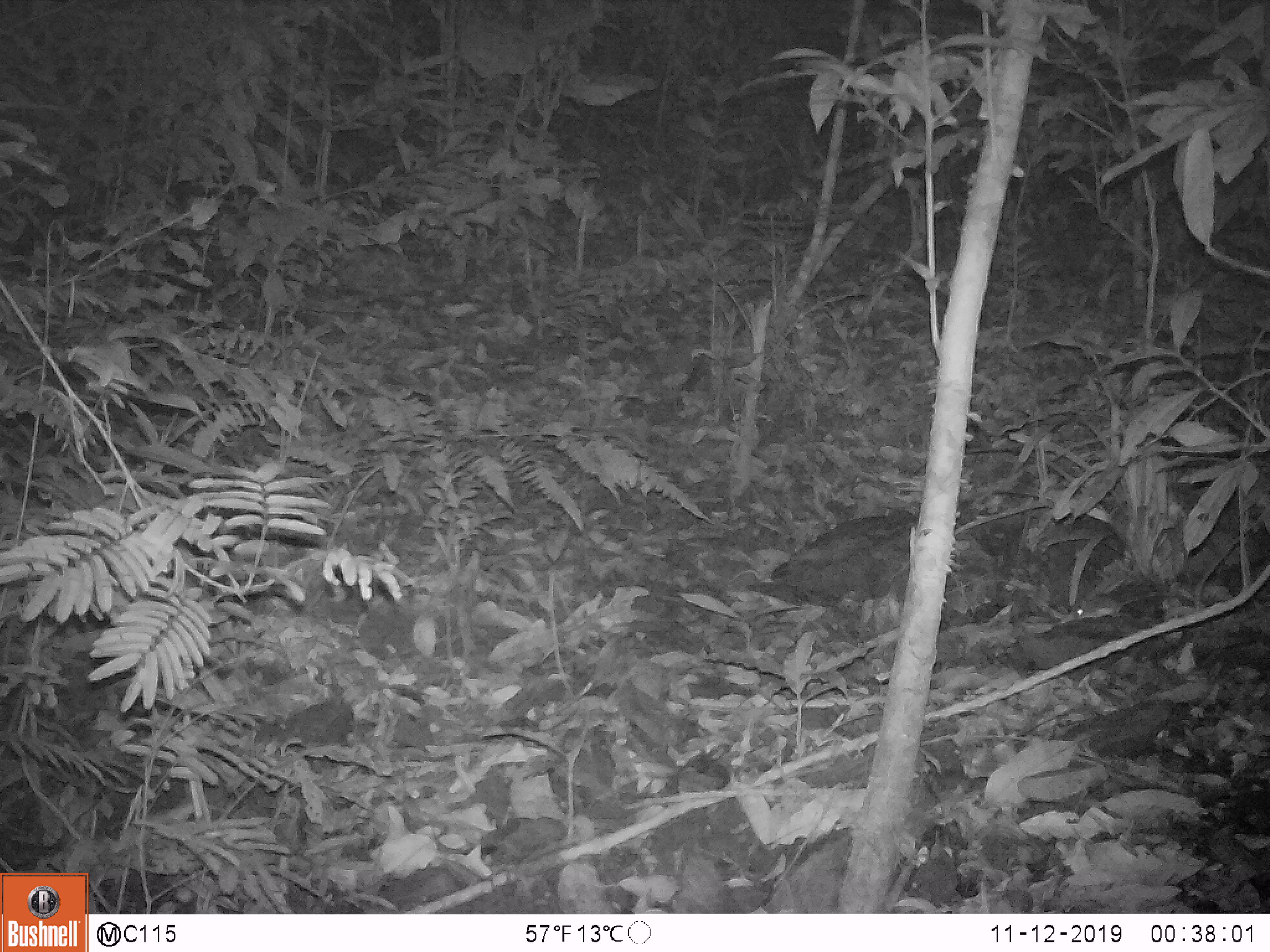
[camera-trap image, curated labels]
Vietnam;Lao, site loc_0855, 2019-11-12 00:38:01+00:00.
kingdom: Animalia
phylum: Chordata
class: Mammalia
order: Rodentia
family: Muridae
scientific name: Muridae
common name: old-world mice and rats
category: unidentified murid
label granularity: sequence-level